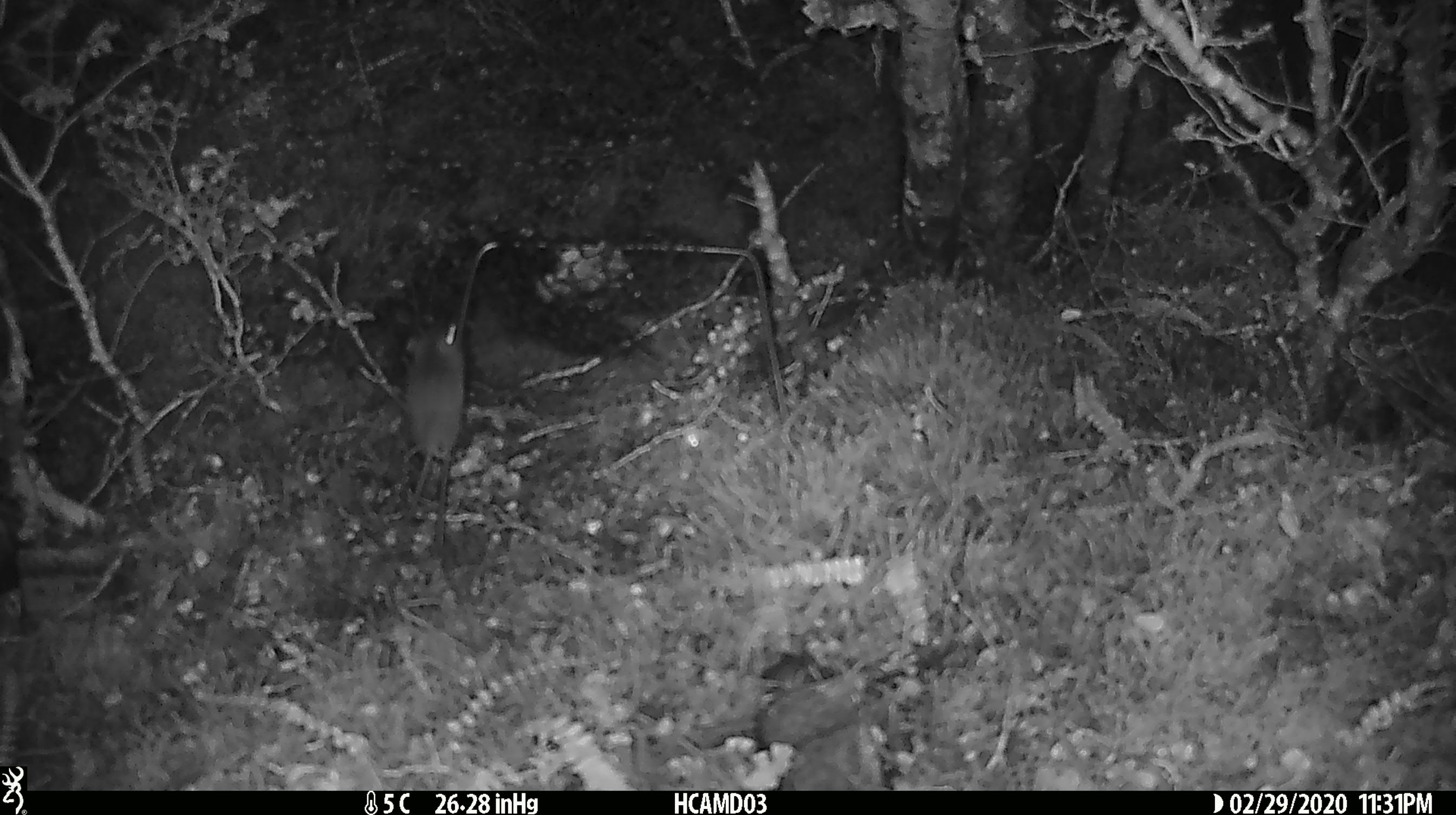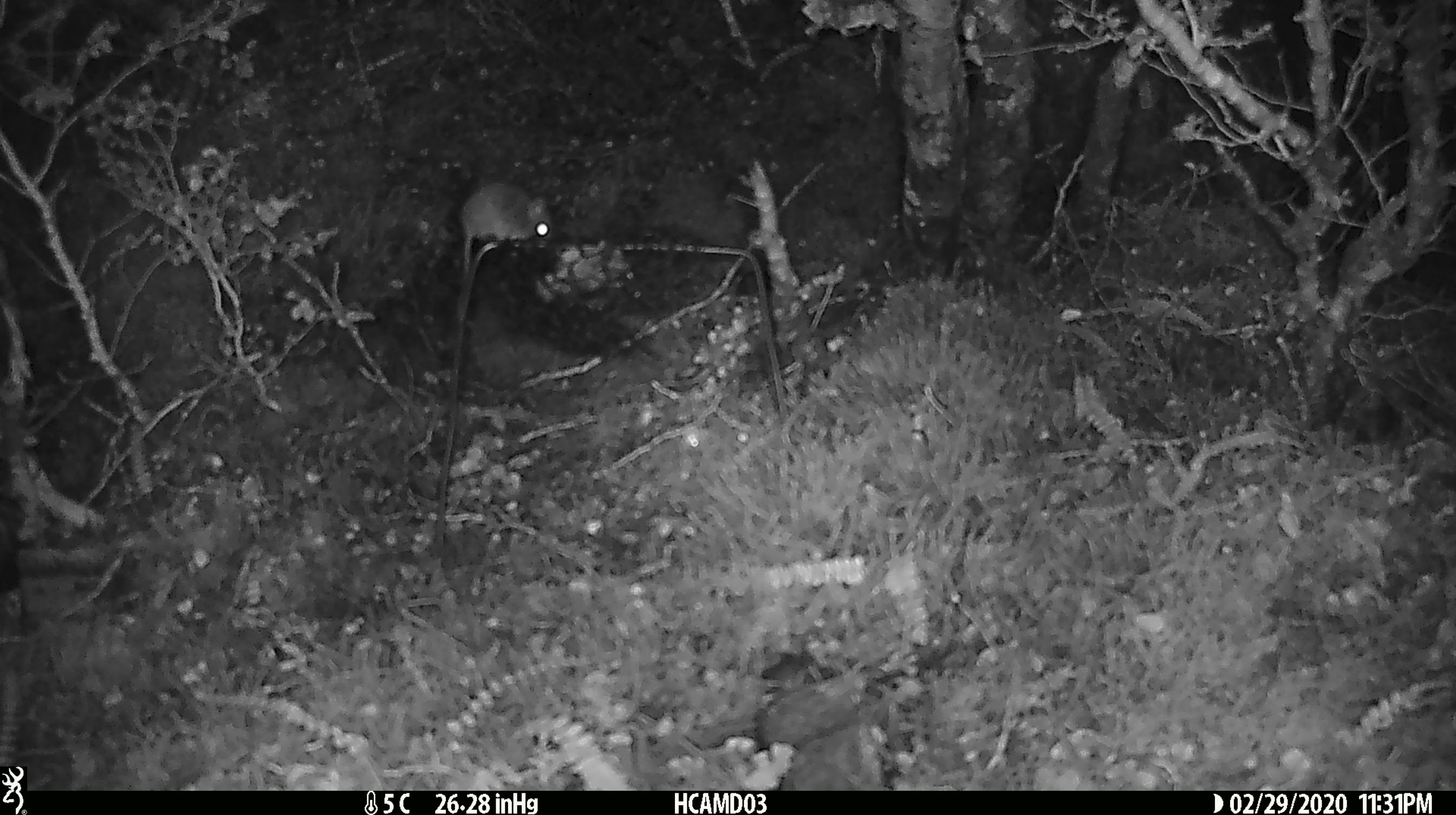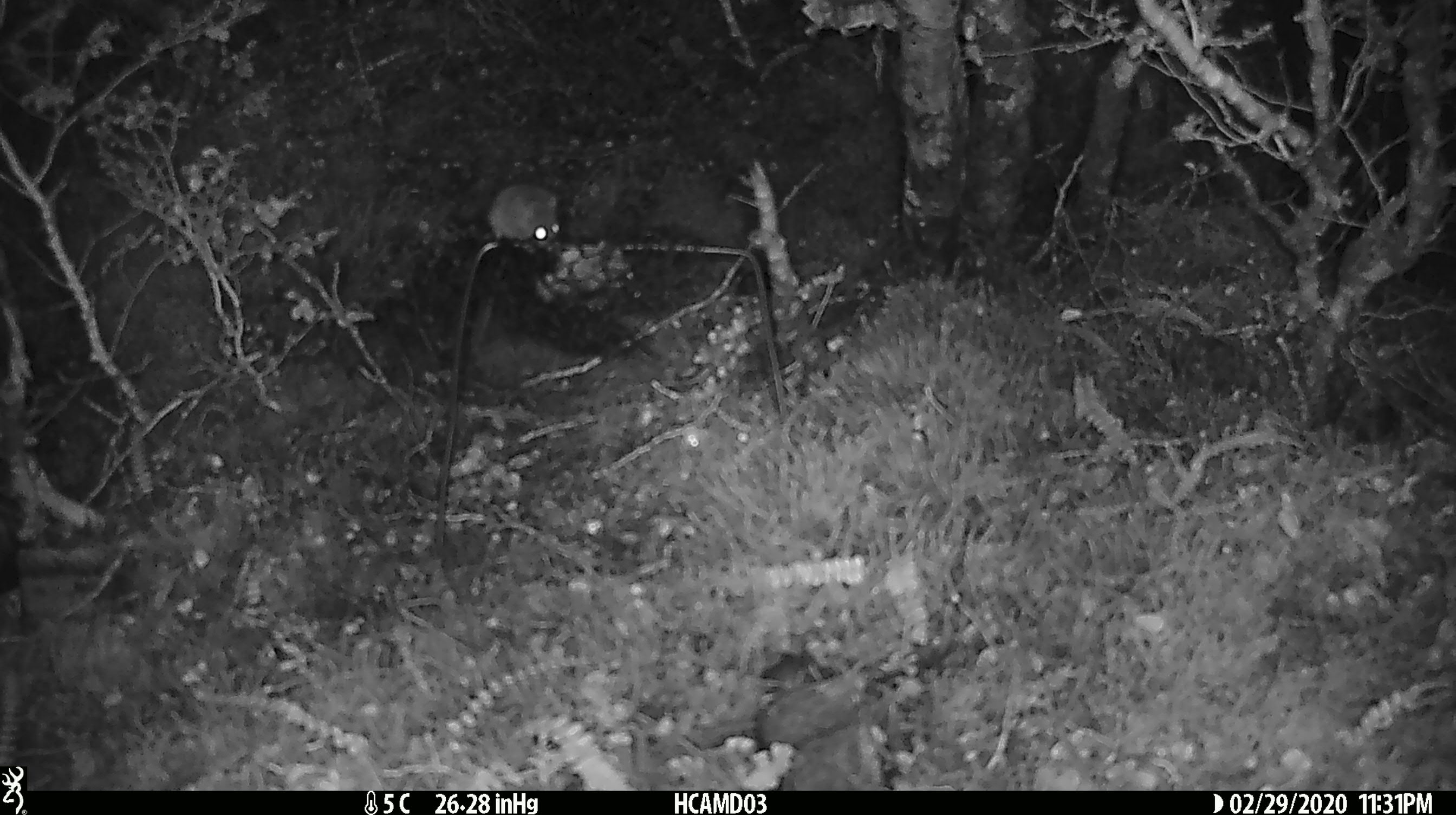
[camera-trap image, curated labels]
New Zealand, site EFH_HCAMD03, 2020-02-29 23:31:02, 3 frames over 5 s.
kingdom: Animalia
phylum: Chordata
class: Mammalia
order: Rodentia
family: Muridae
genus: Mus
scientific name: Mus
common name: mouse